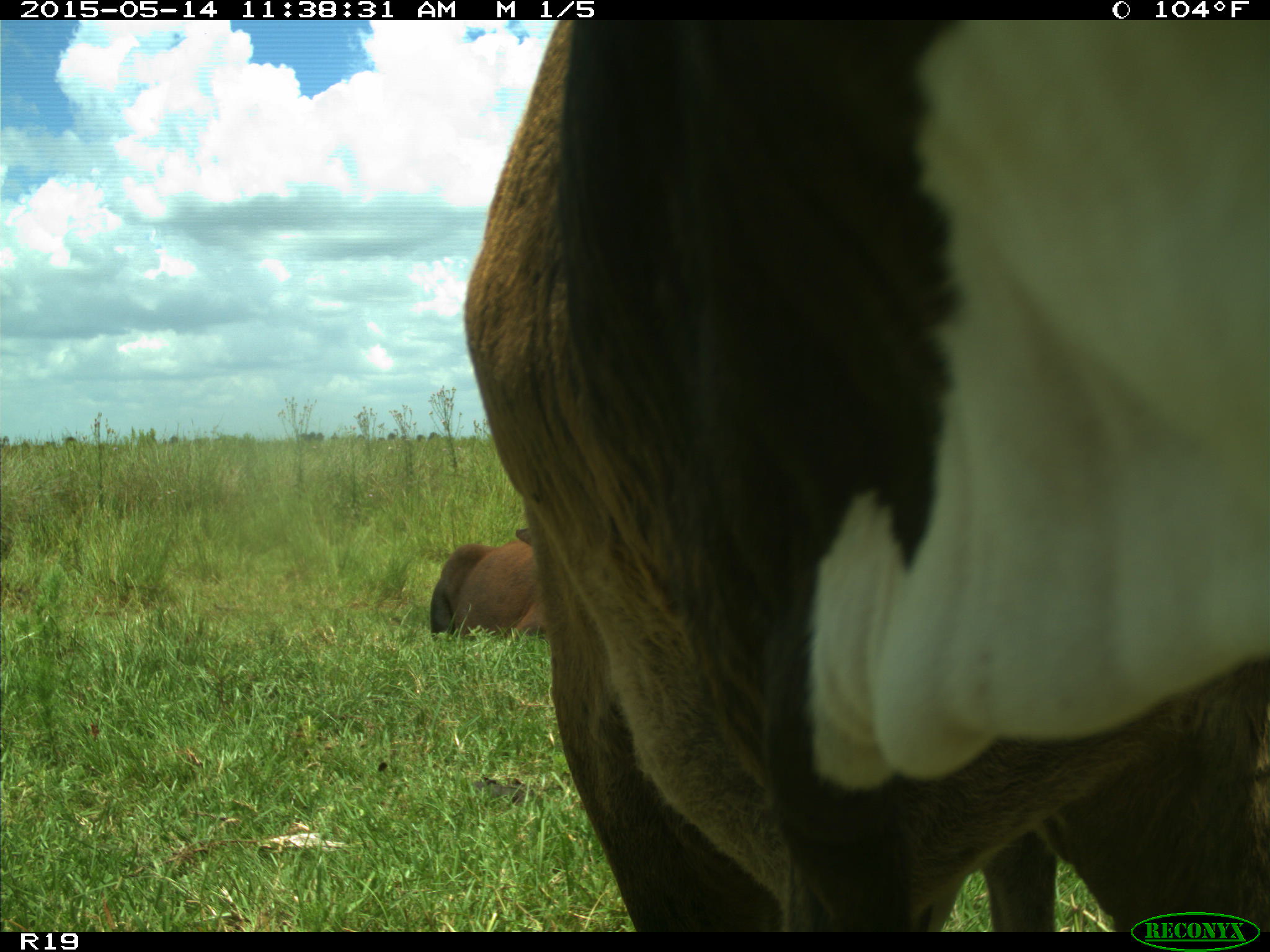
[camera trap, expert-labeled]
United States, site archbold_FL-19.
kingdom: Animalia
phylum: Chordata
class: Mammalia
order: Artiodactyla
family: Bovidae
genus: Bos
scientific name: Bos taurus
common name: domestic cow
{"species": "Bos taurus (domestic cow)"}